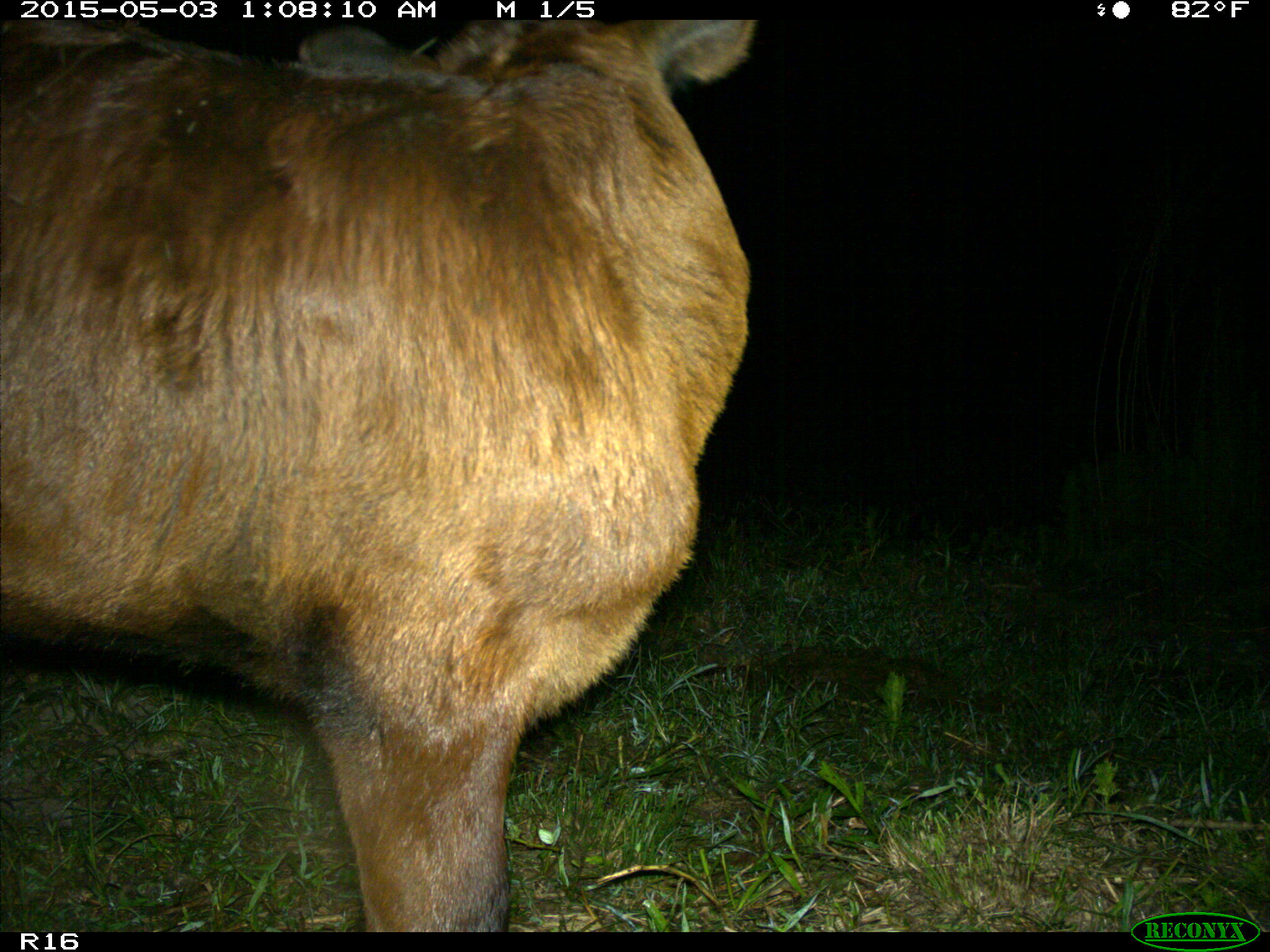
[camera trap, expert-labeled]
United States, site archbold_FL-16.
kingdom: Animalia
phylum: Chordata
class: Mammalia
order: Artiodactyla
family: Bovidae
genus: Bos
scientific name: Bos taurus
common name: domestic cow